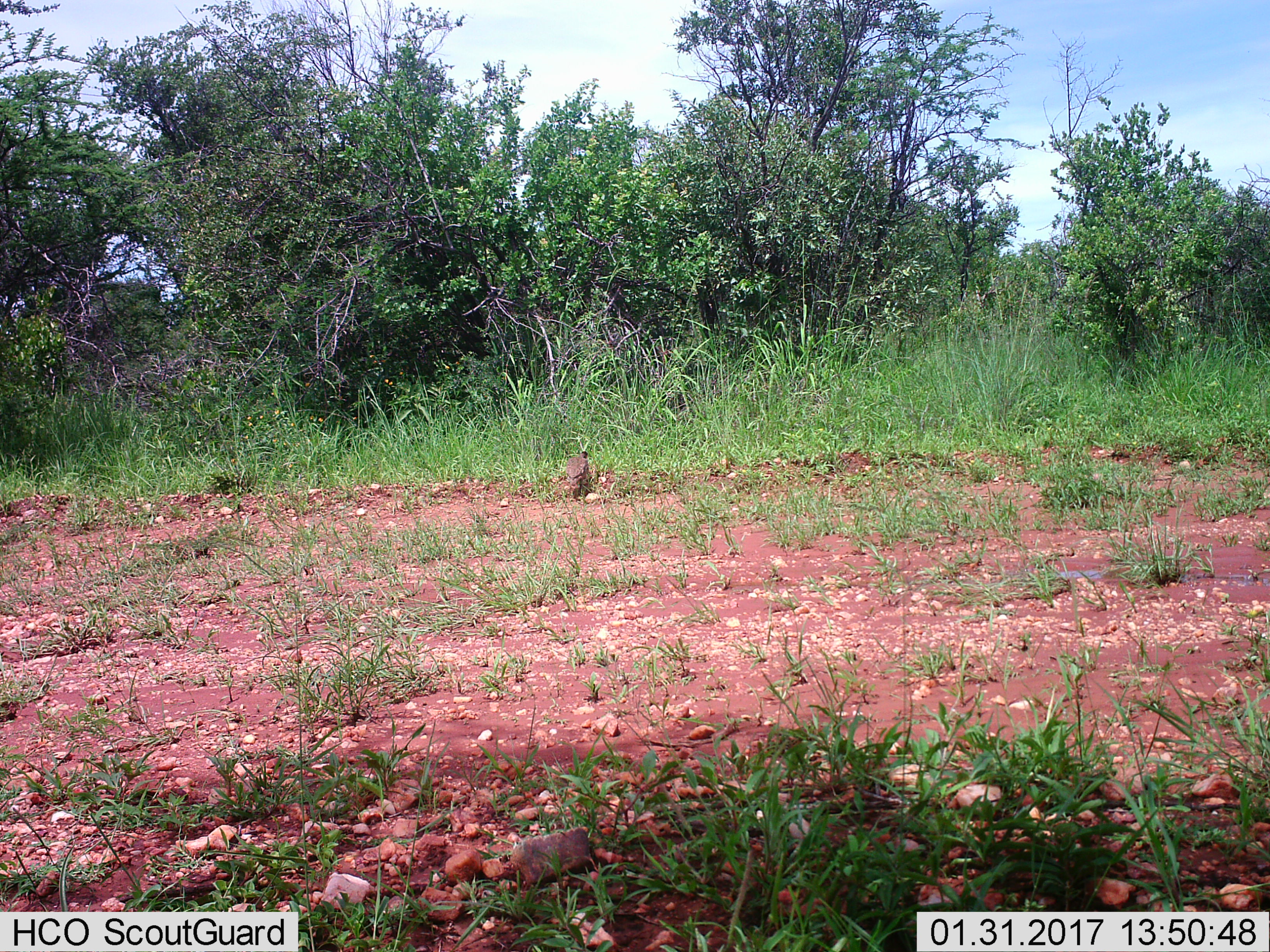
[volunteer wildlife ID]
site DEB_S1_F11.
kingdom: Animalia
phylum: Chordata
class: Aves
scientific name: Aves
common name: bird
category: birdother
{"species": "birdother (bird) (Aves)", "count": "1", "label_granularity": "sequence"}